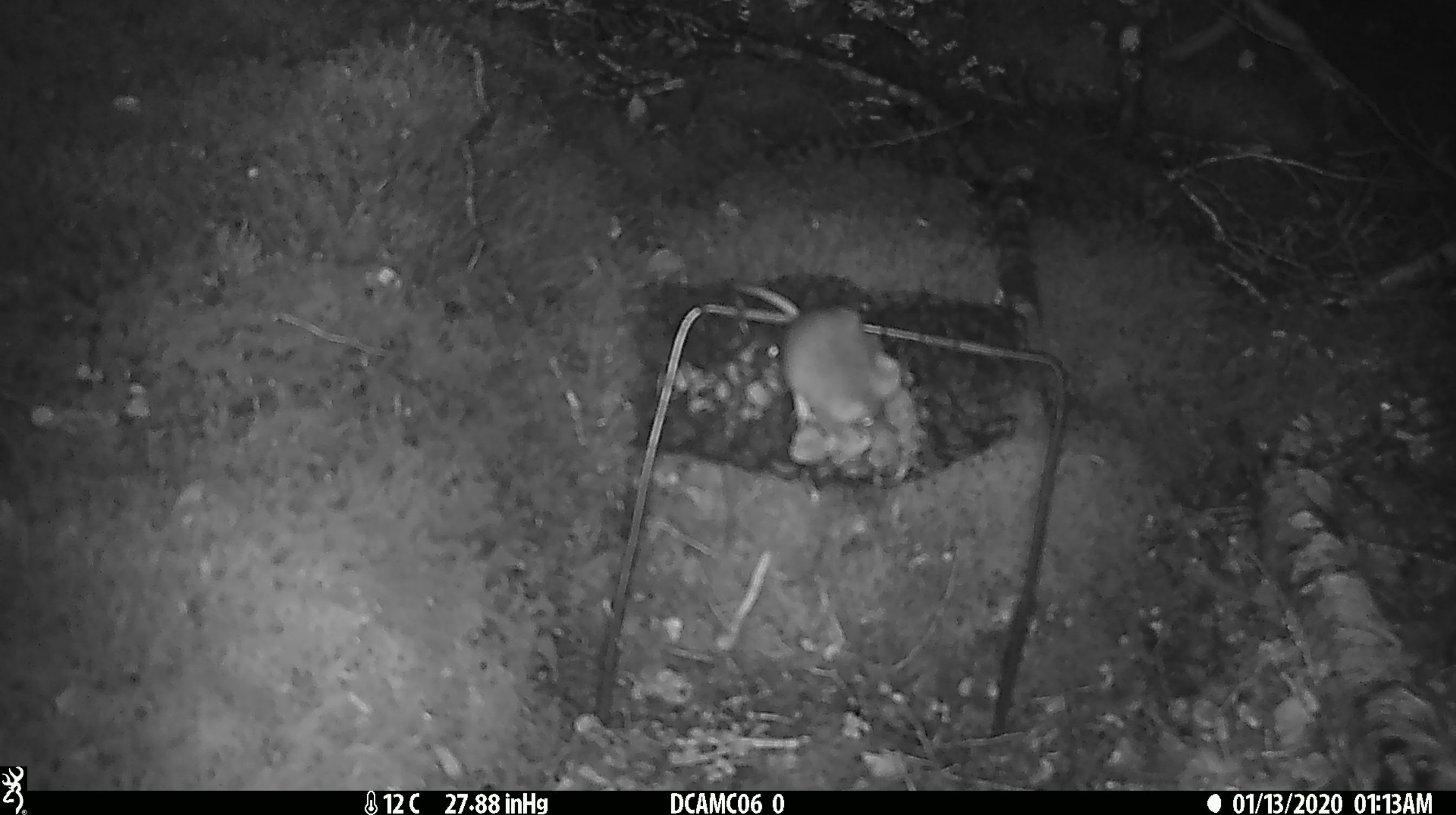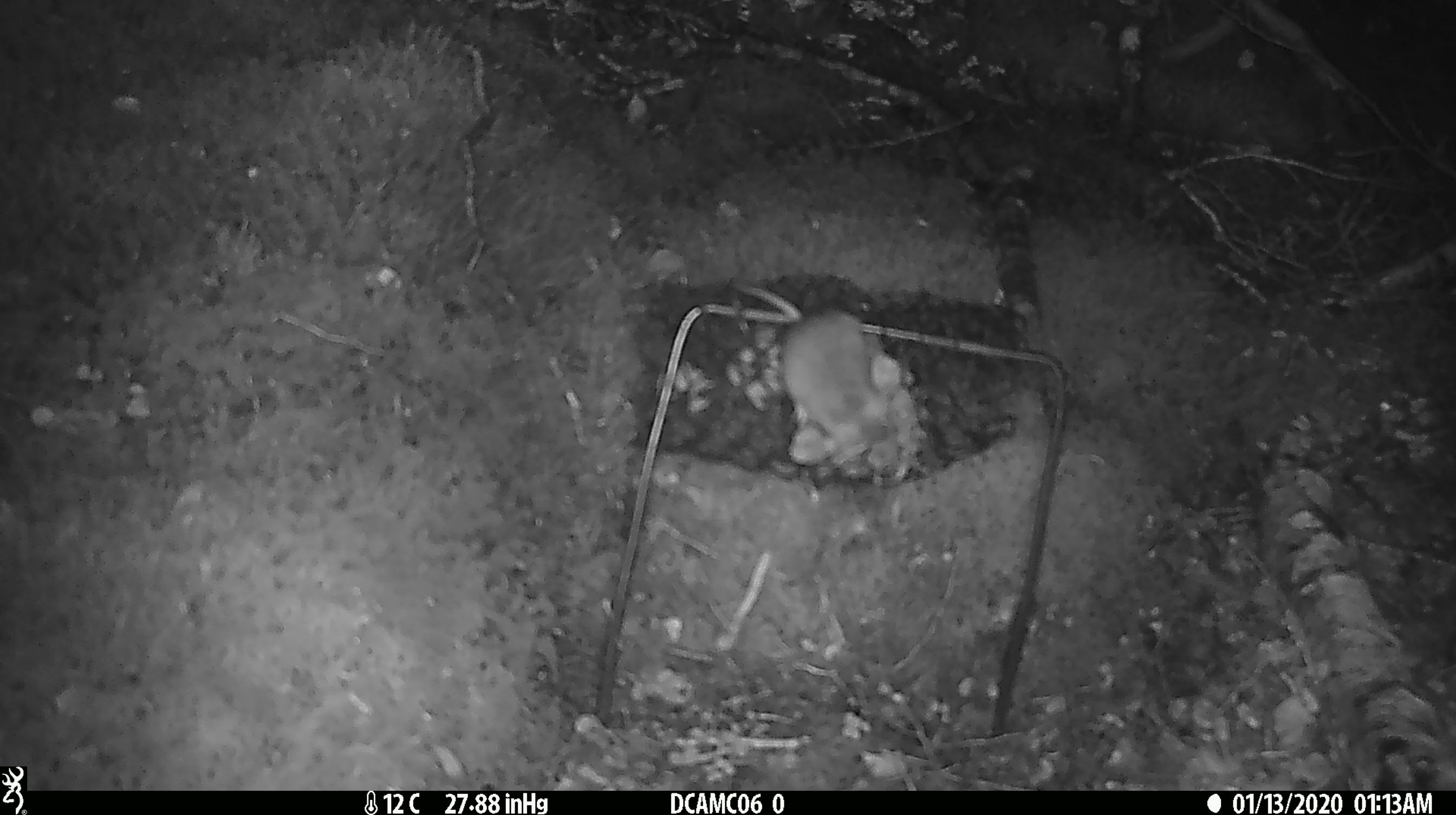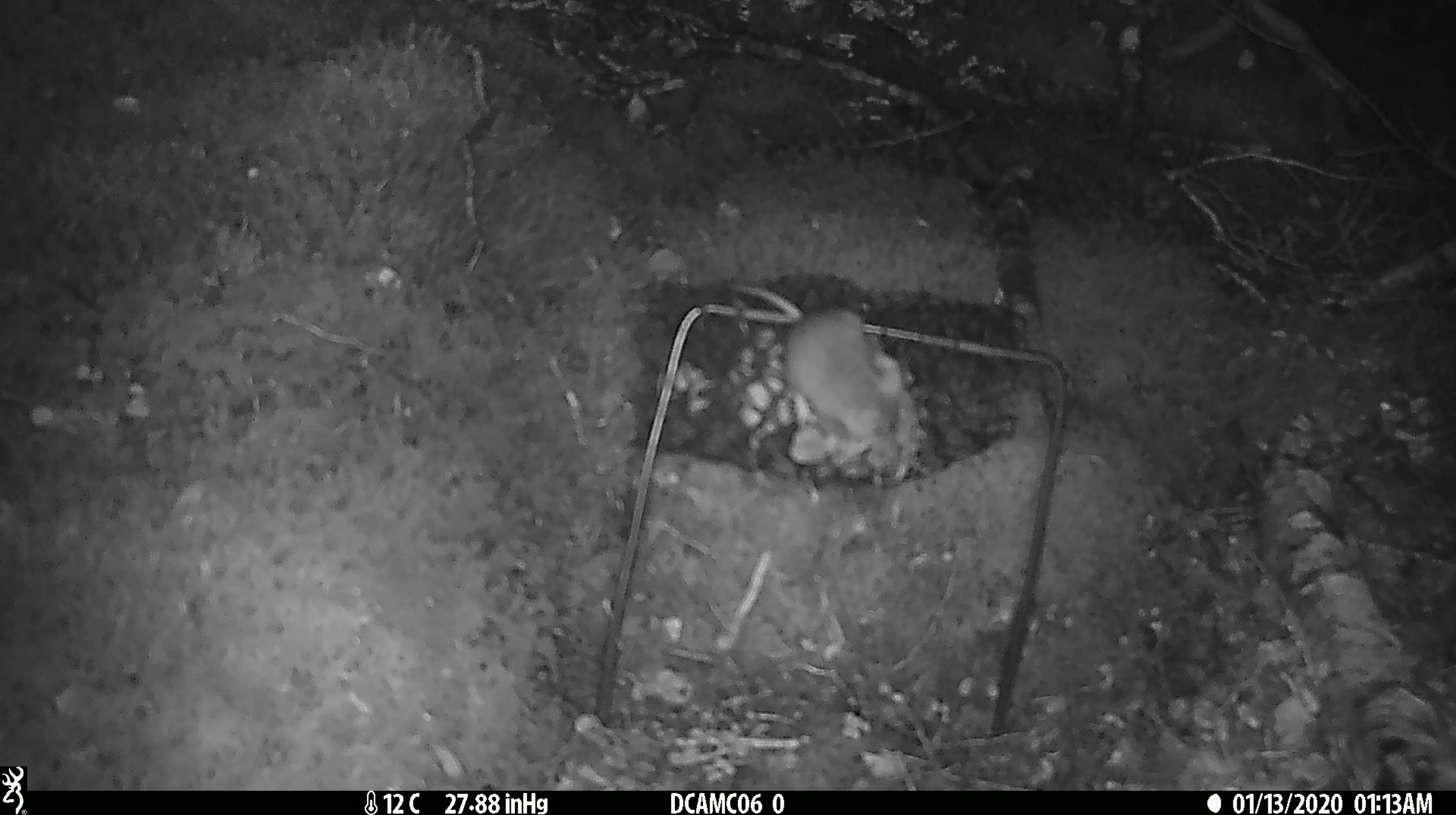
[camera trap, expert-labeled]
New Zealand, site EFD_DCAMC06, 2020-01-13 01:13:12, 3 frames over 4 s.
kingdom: Animalia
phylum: Chordata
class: Mammalia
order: Rodentia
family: Muridae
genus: Mus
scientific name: Mus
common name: mouse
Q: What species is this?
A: Mouse (Mus).